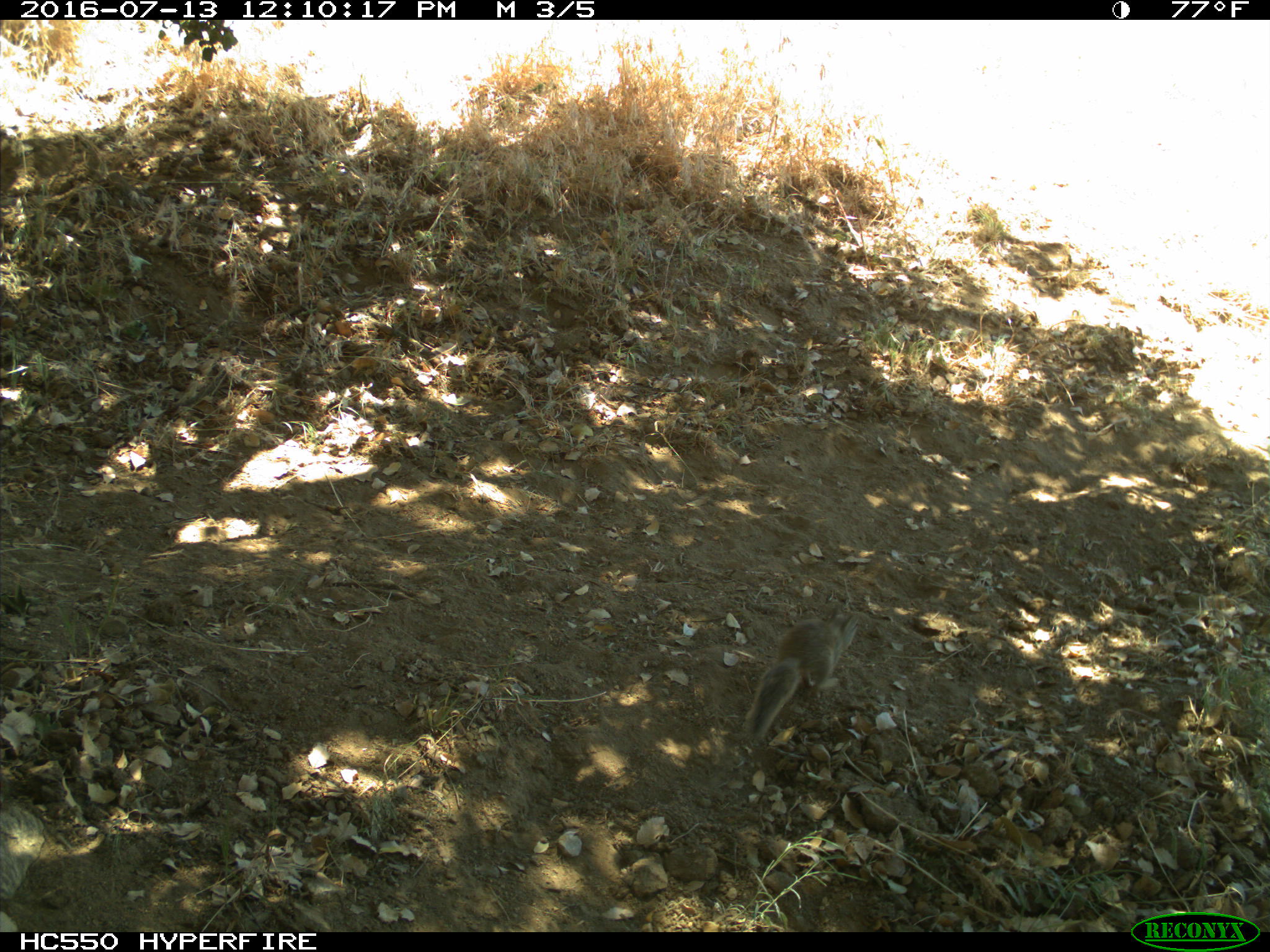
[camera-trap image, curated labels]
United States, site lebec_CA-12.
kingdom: Animalia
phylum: Chordata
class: Mammalia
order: Rodentia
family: Sciuridae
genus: Otospermophilus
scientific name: Otospermophilus beecheyi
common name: california ground squirrel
Otospermophilus beecheyi (california ground squirrel).